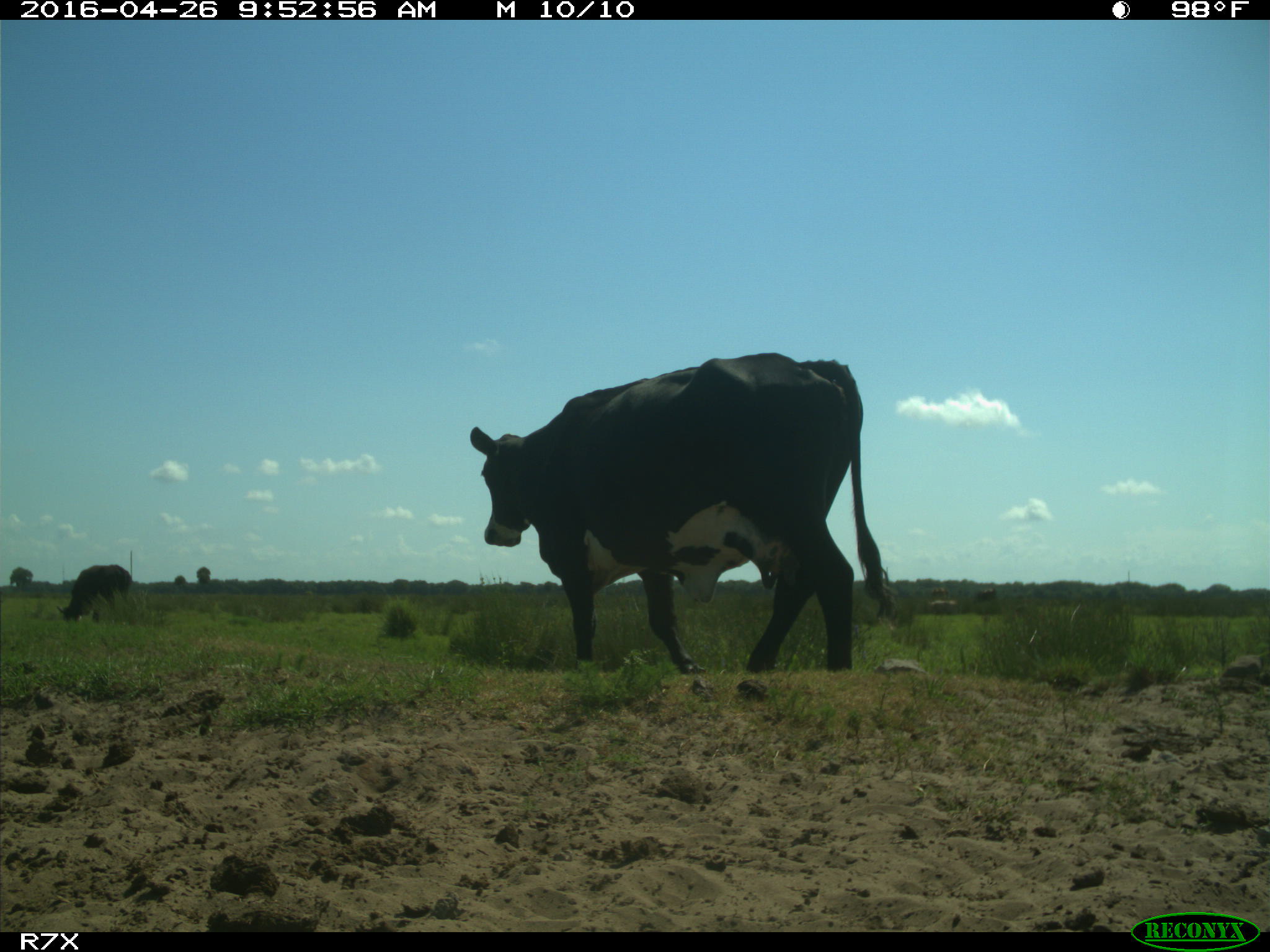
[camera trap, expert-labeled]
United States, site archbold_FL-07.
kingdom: Animalia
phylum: Chordata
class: Mammalia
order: Artiodactyla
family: Bovidae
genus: Bos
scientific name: Bos taurus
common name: domestic cow